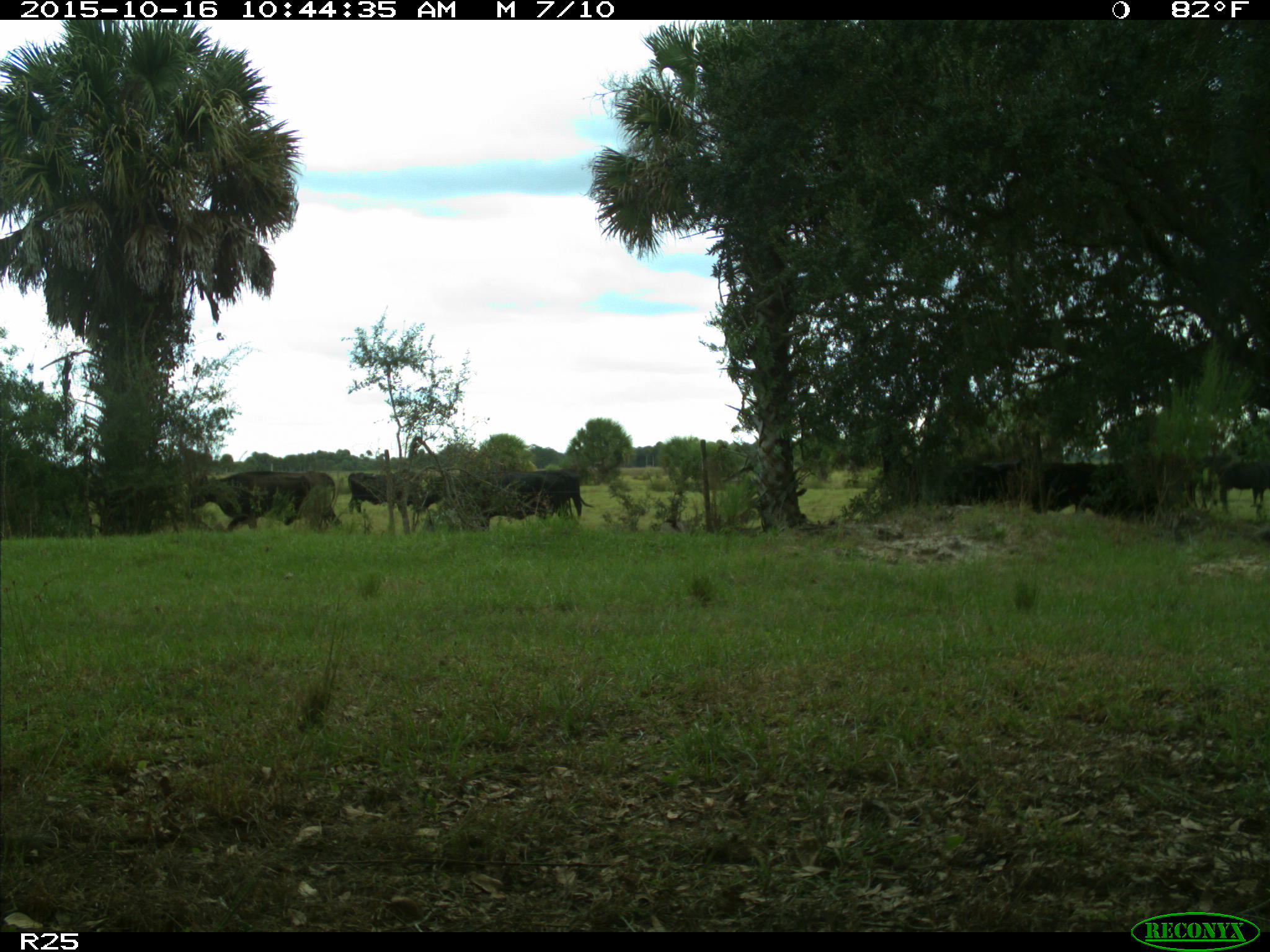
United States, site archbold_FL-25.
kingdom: Animalia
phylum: Chordata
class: Mammalia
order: Artiodactyla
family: Bovidae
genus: Bos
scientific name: Bos taurus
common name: domestic cow